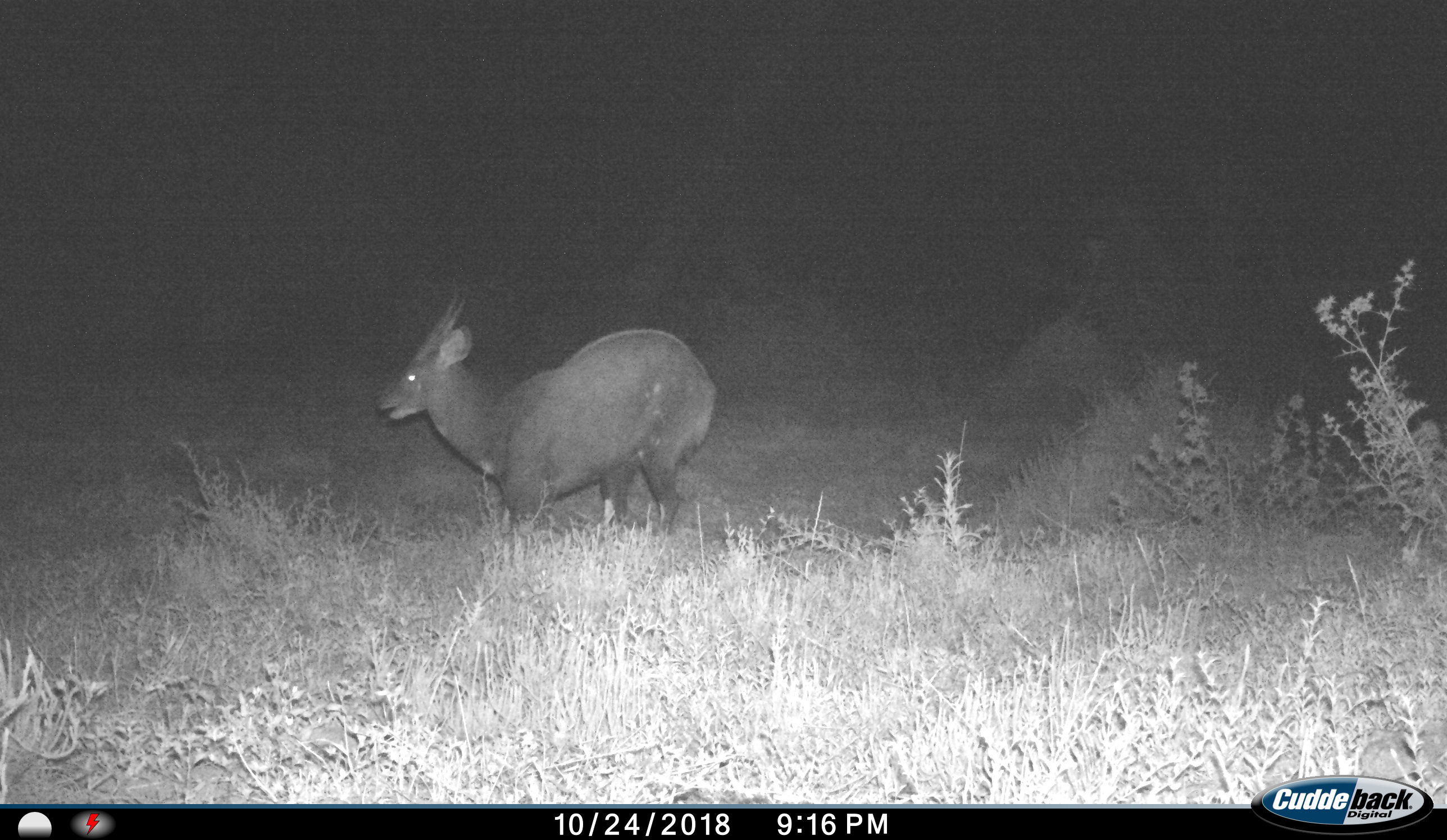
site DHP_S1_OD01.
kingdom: Animalia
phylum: Chordata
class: Mammalia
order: Artiodactyla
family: Bovidae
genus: Tragelaphus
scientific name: Tragelaphus scriptus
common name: bushbuck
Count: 1.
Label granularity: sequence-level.